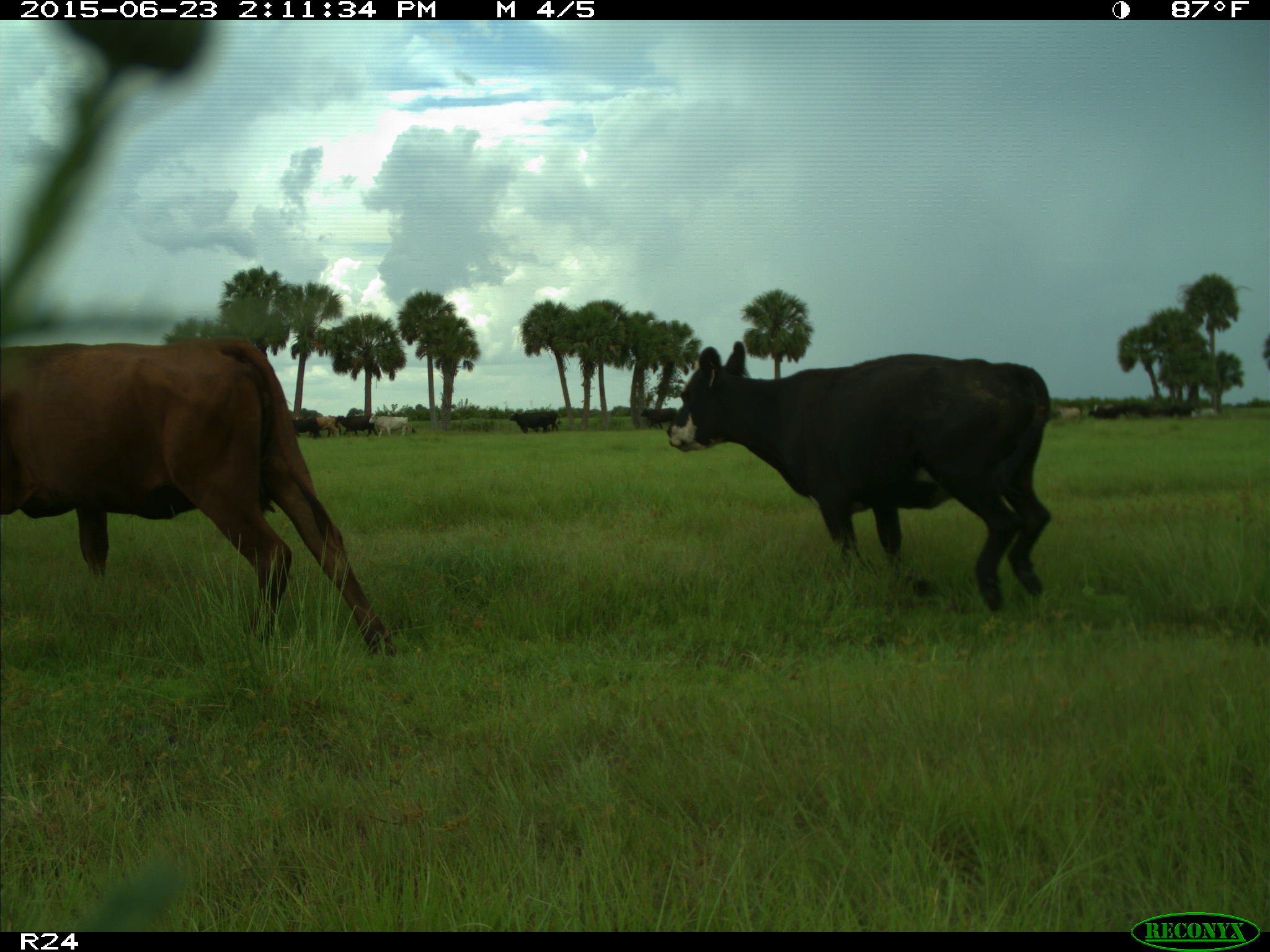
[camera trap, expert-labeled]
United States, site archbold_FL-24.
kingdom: Animalia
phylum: Chordata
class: Mammalia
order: Artiodactyla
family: Bovidae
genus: Bos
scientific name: Bos taurus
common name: domestic cow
Bos taurus (domestic cow).